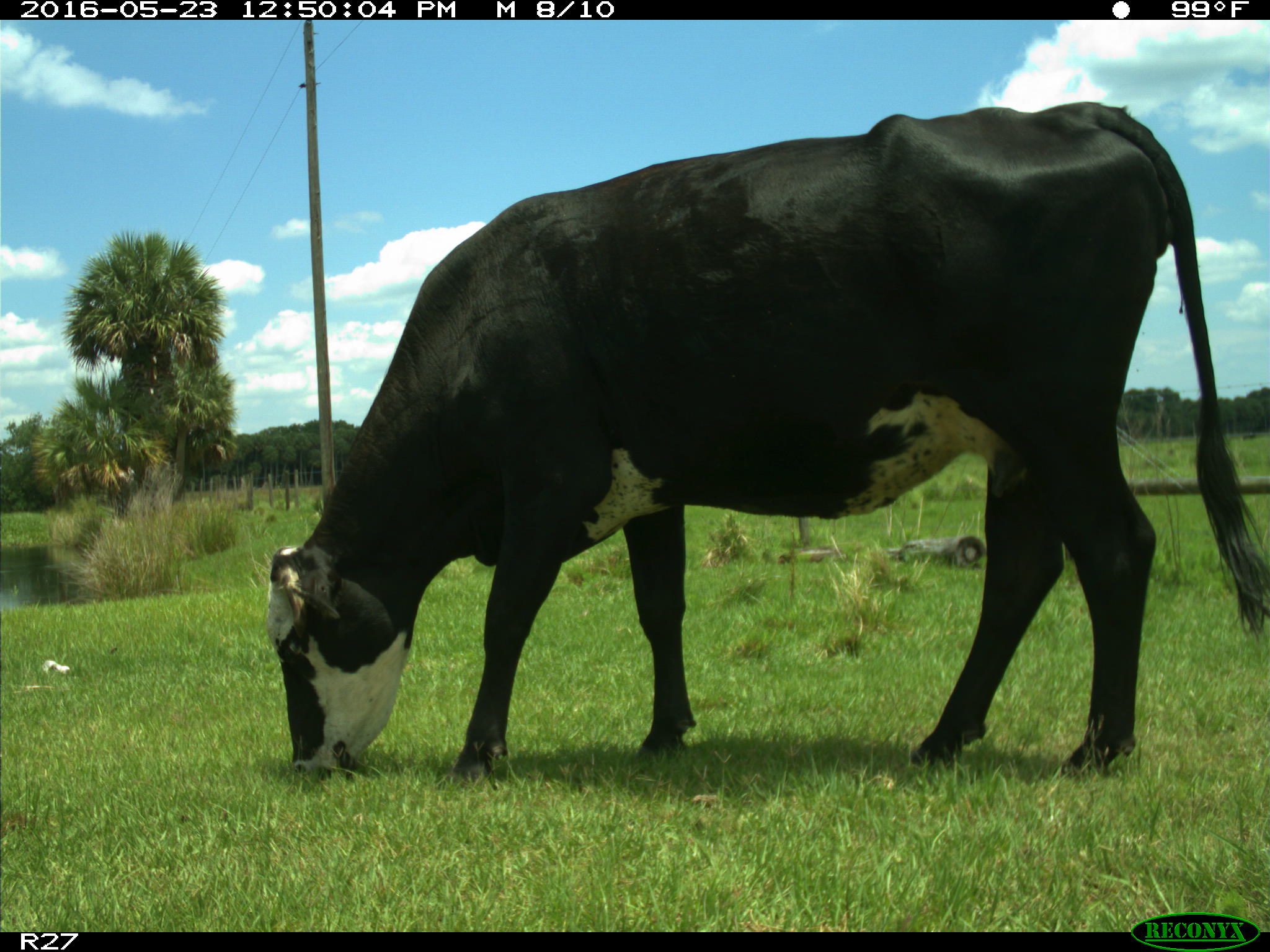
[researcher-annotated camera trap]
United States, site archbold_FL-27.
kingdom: Animalia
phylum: Chordata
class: Mammalia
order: Artiodactyla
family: Bovidae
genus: Bos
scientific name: Bos taurus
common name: domestic cow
Bos taurus (domestic cow).